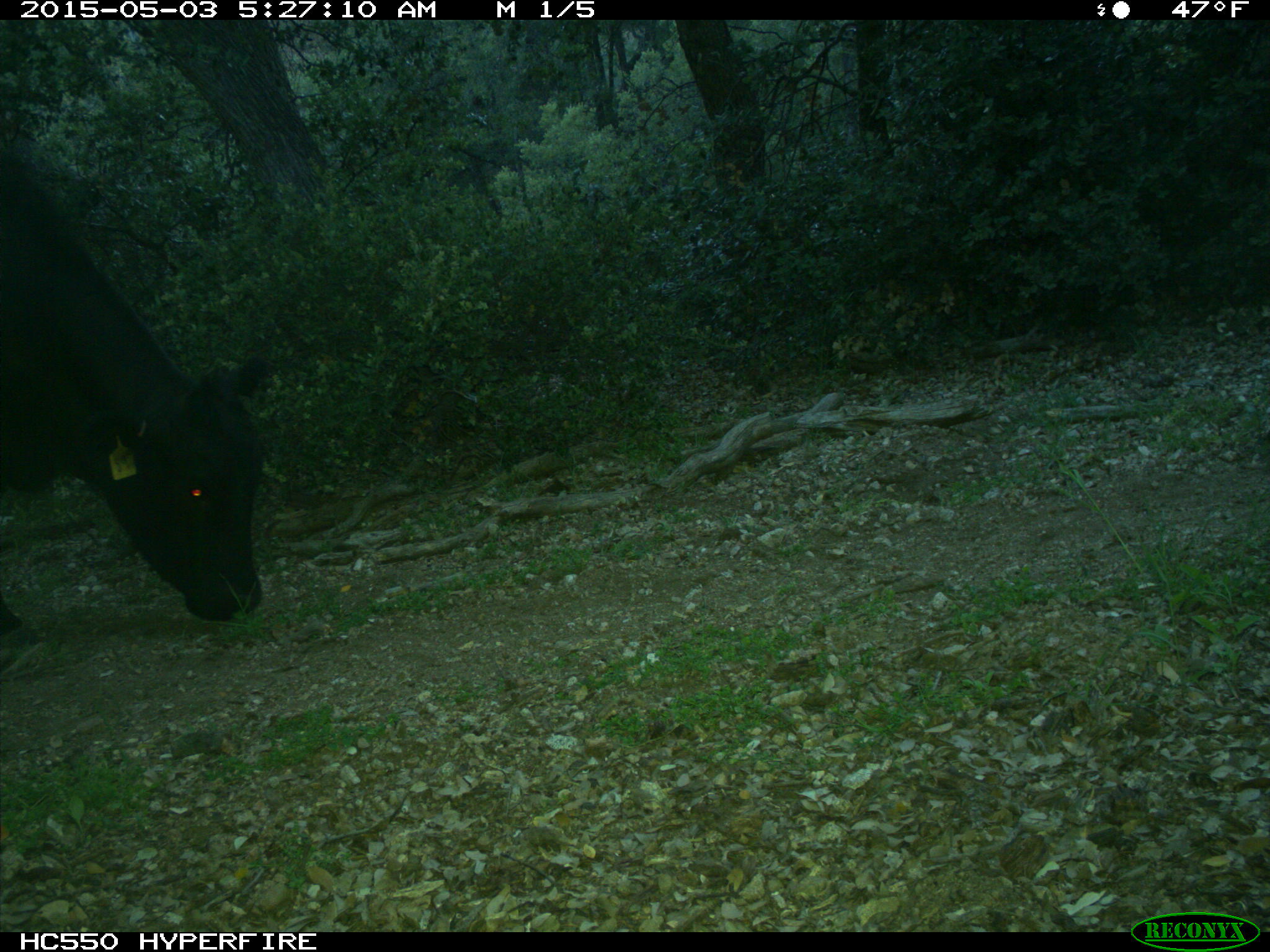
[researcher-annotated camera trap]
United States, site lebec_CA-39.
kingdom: Animalia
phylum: Chordata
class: Mammalia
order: Artiodactyla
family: Bovidae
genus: Bos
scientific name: Bos taurus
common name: domestic cow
Bos taurus (domestic cow).